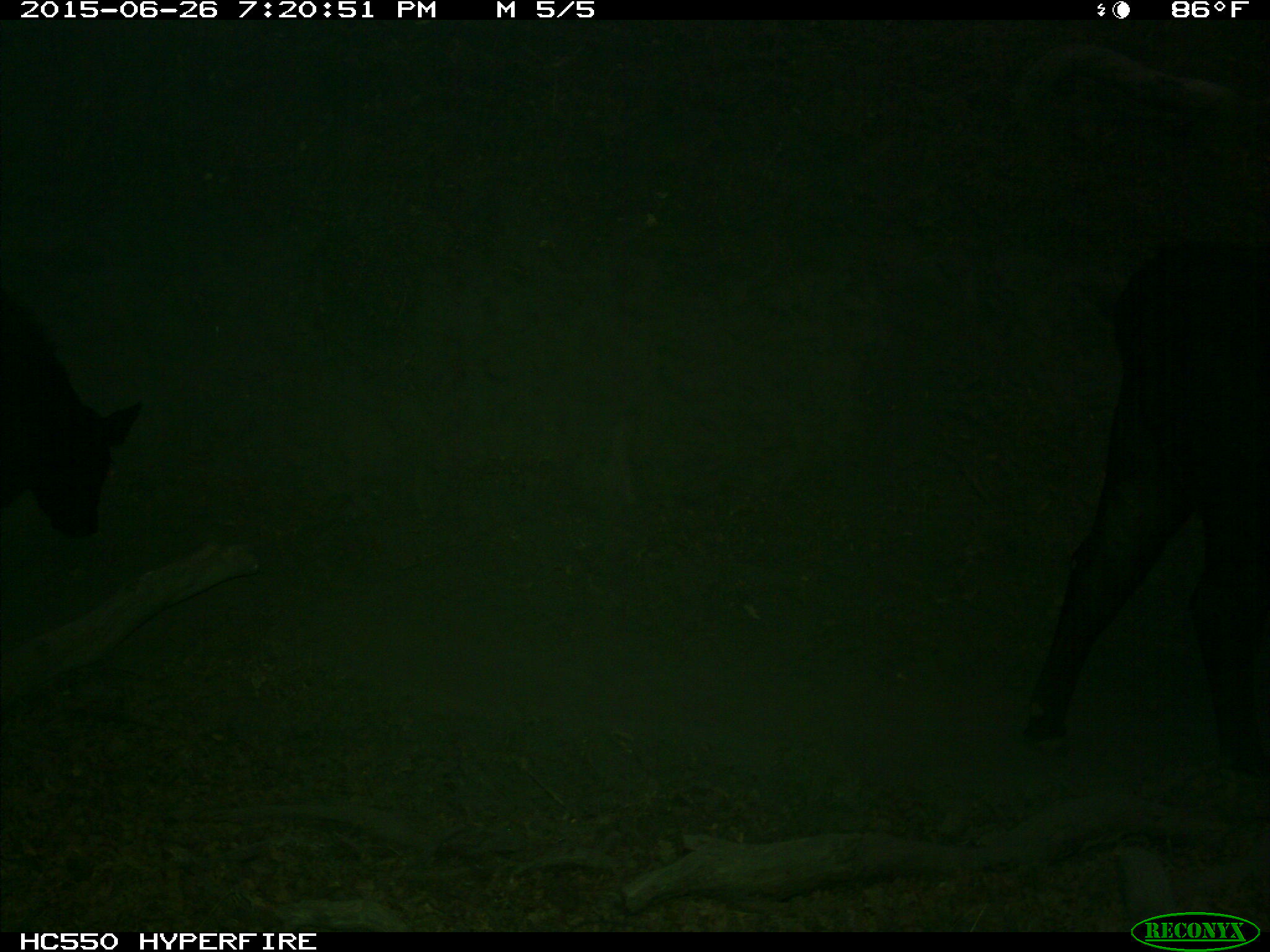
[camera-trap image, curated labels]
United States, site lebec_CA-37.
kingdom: Animalia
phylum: Chordata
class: Mammalia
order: Artiodactyla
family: Bovidae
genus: Bos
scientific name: Bos taurus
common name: domestic cow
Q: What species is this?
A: Bos taurus (domestic cow).